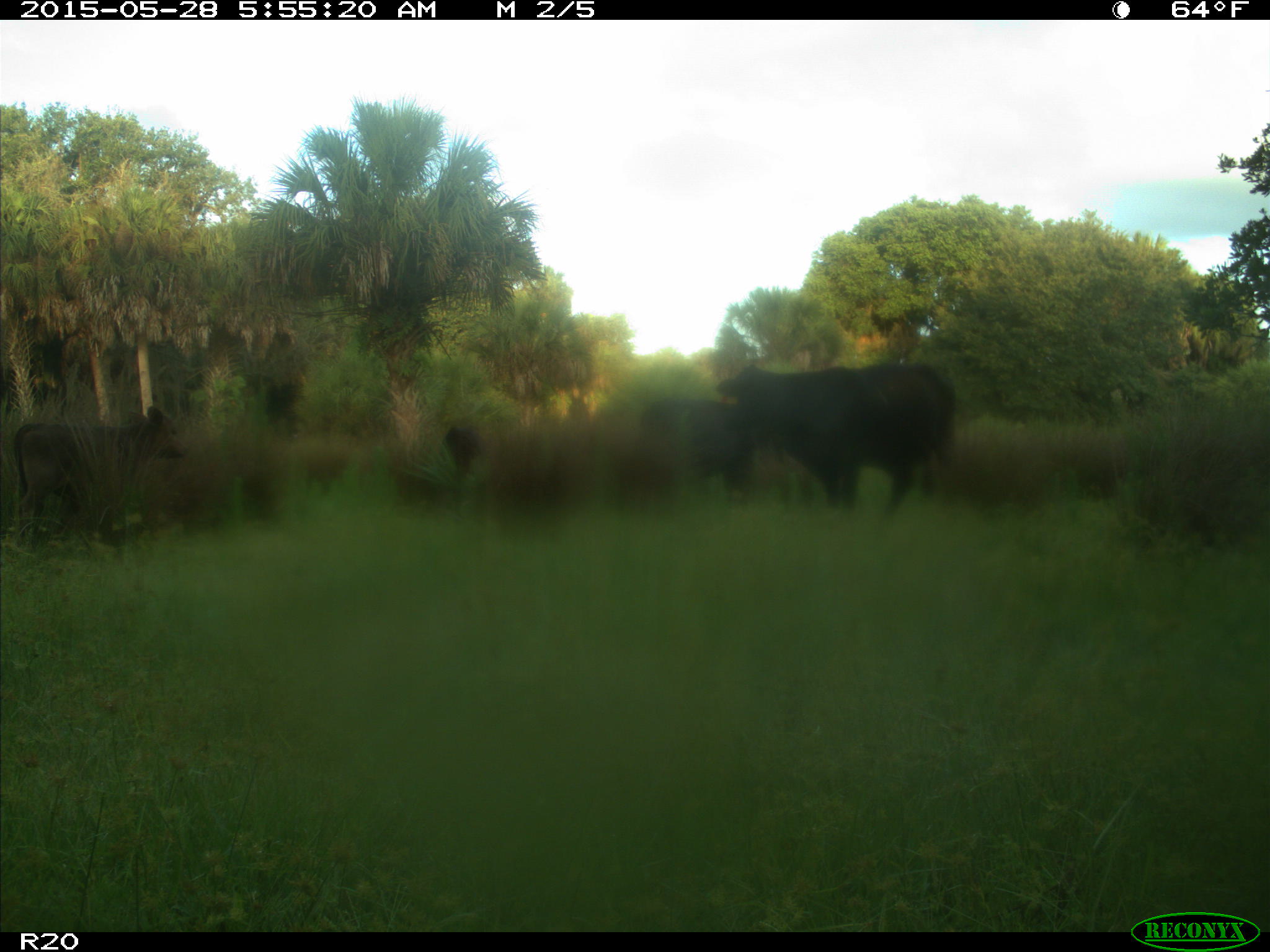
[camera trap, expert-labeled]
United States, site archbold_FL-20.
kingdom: Animalia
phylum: Chordata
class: Mammalia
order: Artiodactyla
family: Bovidae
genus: Bos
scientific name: Bos taurus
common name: domestic cow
Bos taurus (domestic cow).